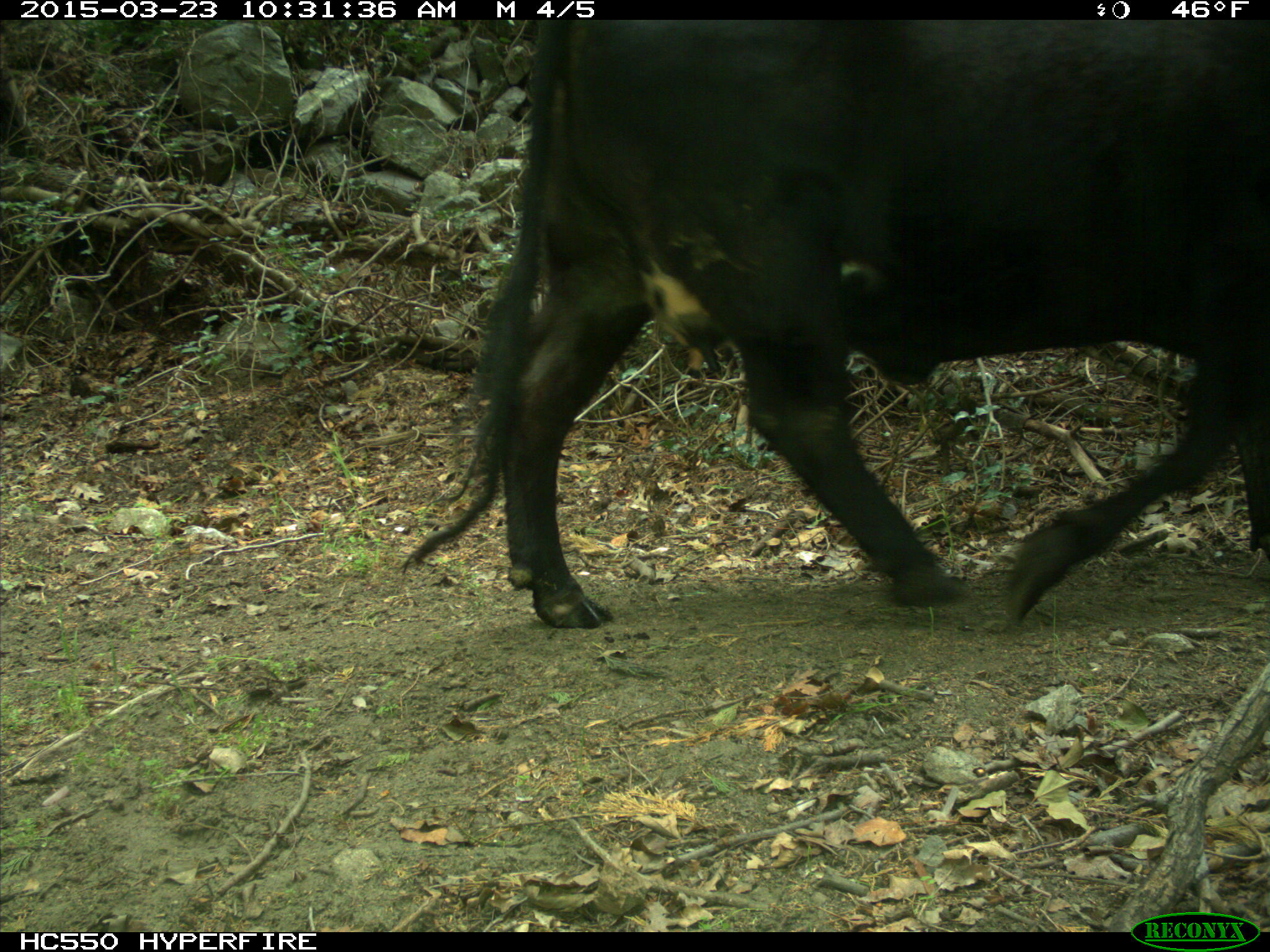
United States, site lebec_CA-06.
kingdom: Animalia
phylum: Chordata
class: Mammalia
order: Artiodactyla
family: Bovidae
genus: Bos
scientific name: Bos taurus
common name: domestic cow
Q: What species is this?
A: Bos taurus (domestic cow).